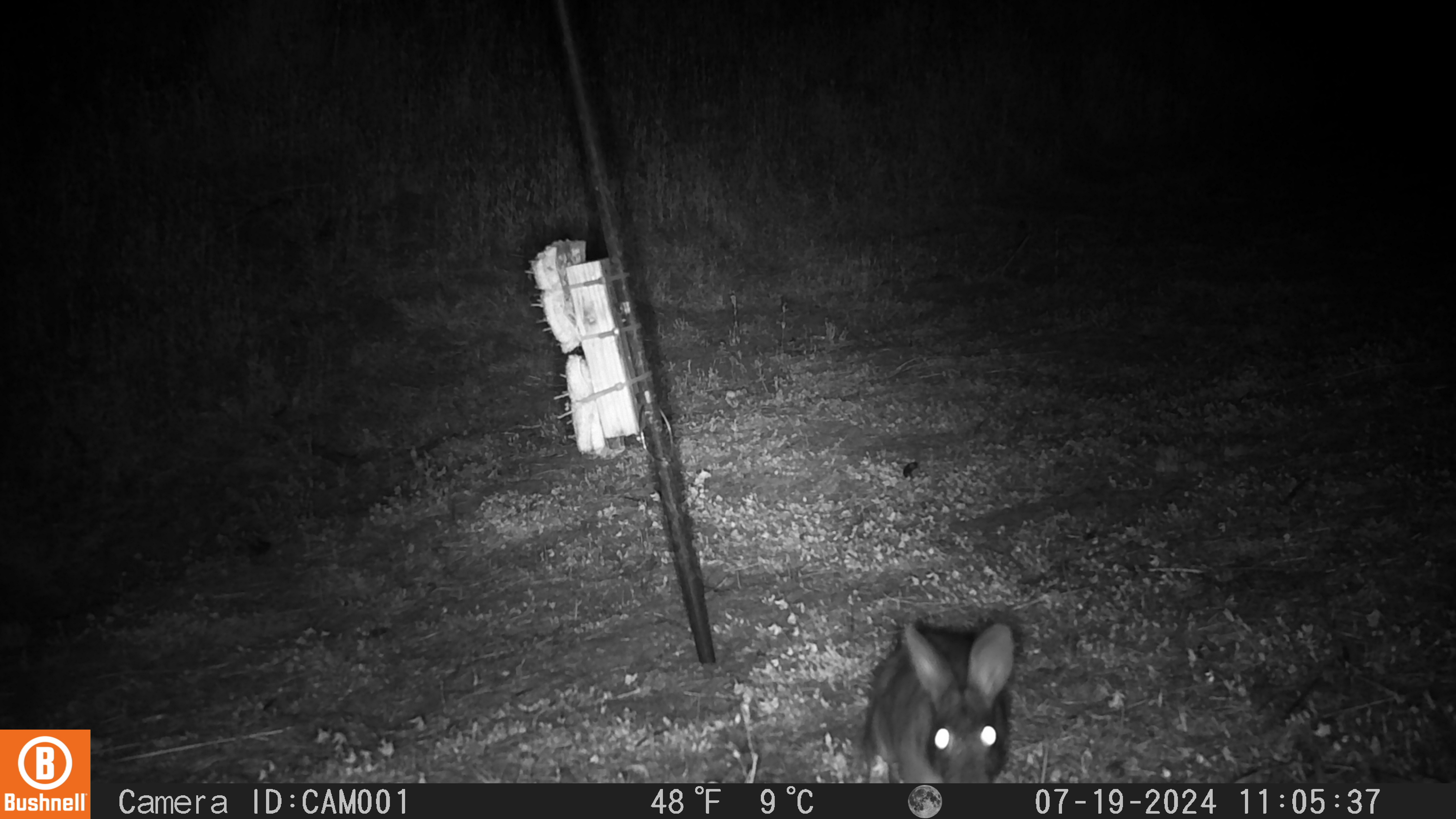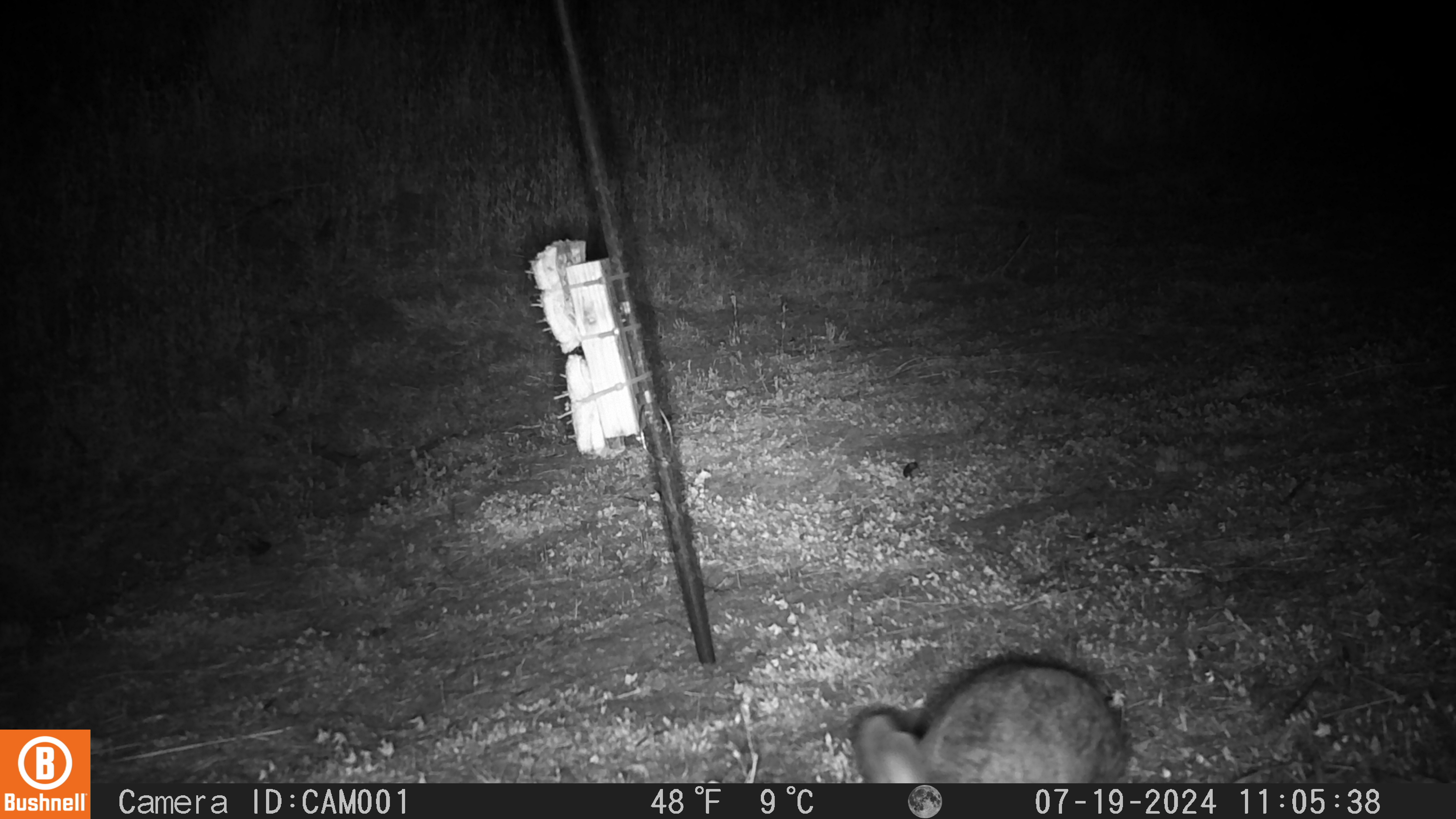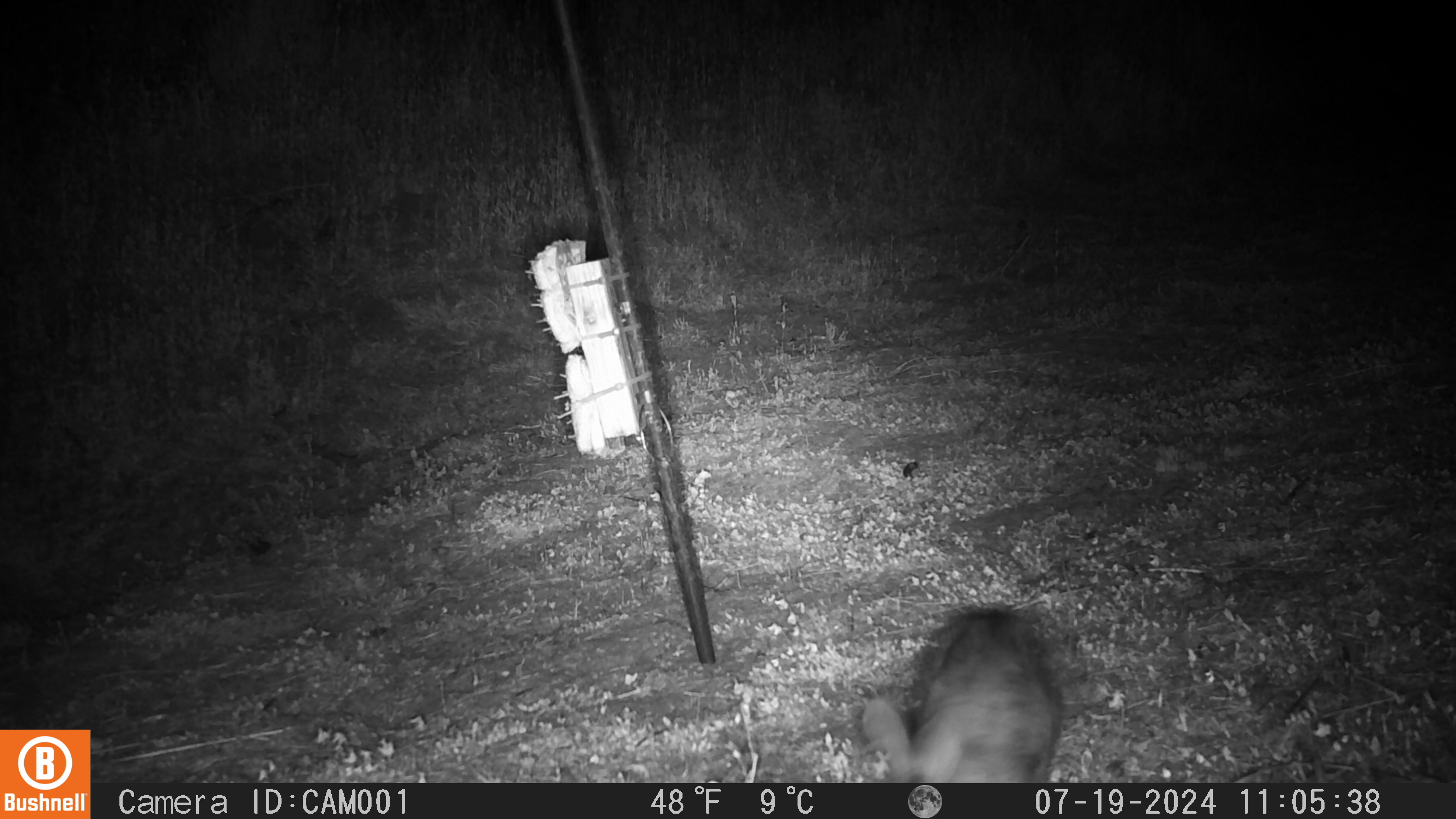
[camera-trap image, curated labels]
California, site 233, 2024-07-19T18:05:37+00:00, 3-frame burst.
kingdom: Animalia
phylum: Chordata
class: Mammalia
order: Lagomorpha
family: Leporidae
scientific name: Leporidae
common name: rabbit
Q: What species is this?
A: Rabbit (Leporidae).